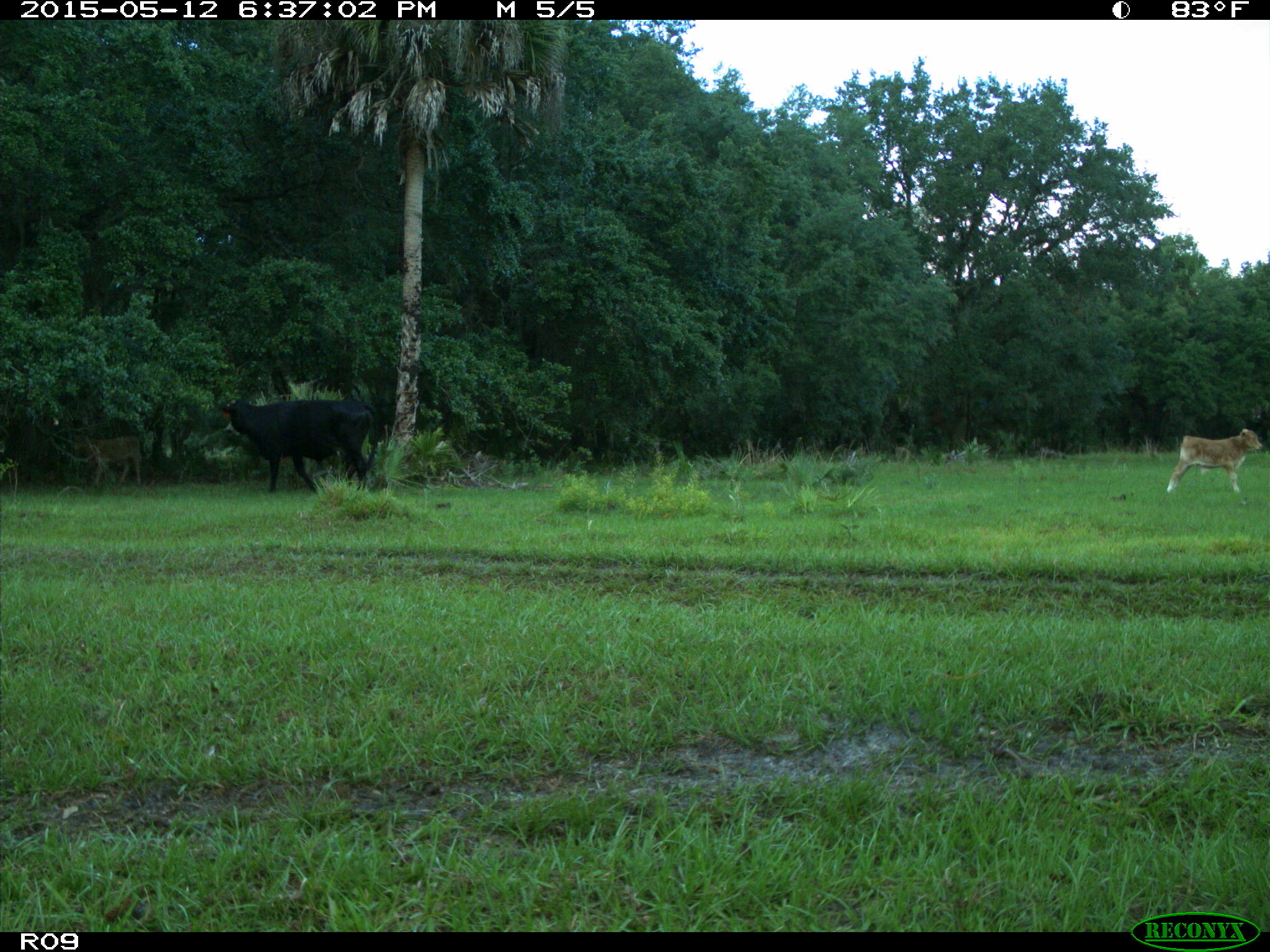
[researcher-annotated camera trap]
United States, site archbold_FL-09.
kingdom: Animalia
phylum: Chordata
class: Mammalia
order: Artiodactyla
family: Bovidae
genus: Bos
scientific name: Bos taurus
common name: domestic cow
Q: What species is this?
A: Bos taurus (domestic cow).